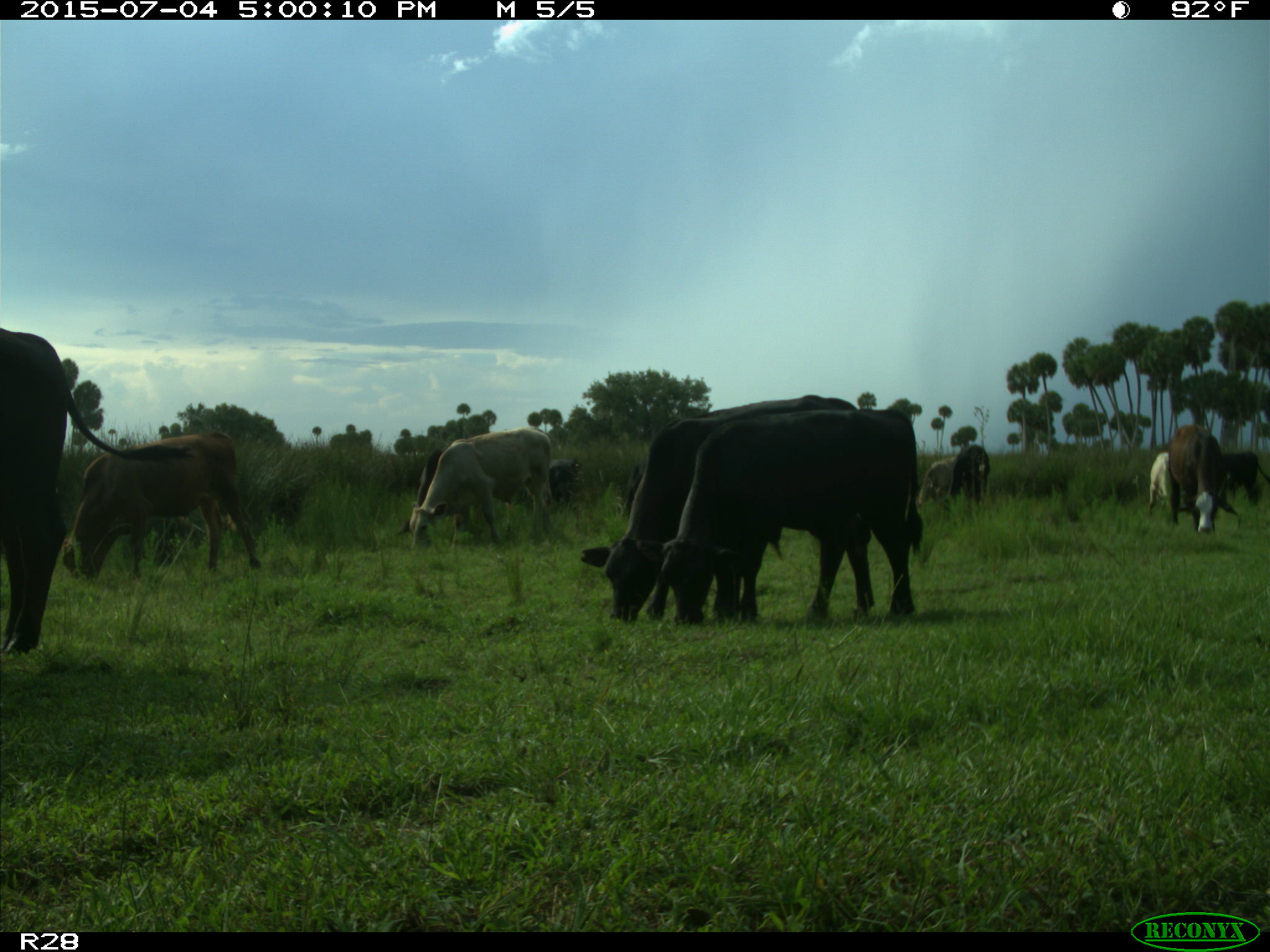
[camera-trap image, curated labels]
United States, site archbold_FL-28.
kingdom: Animalia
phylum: Chordata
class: Mammalia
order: Artiodactyla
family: Bovidae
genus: Bos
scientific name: Bos taurus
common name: domestic cow